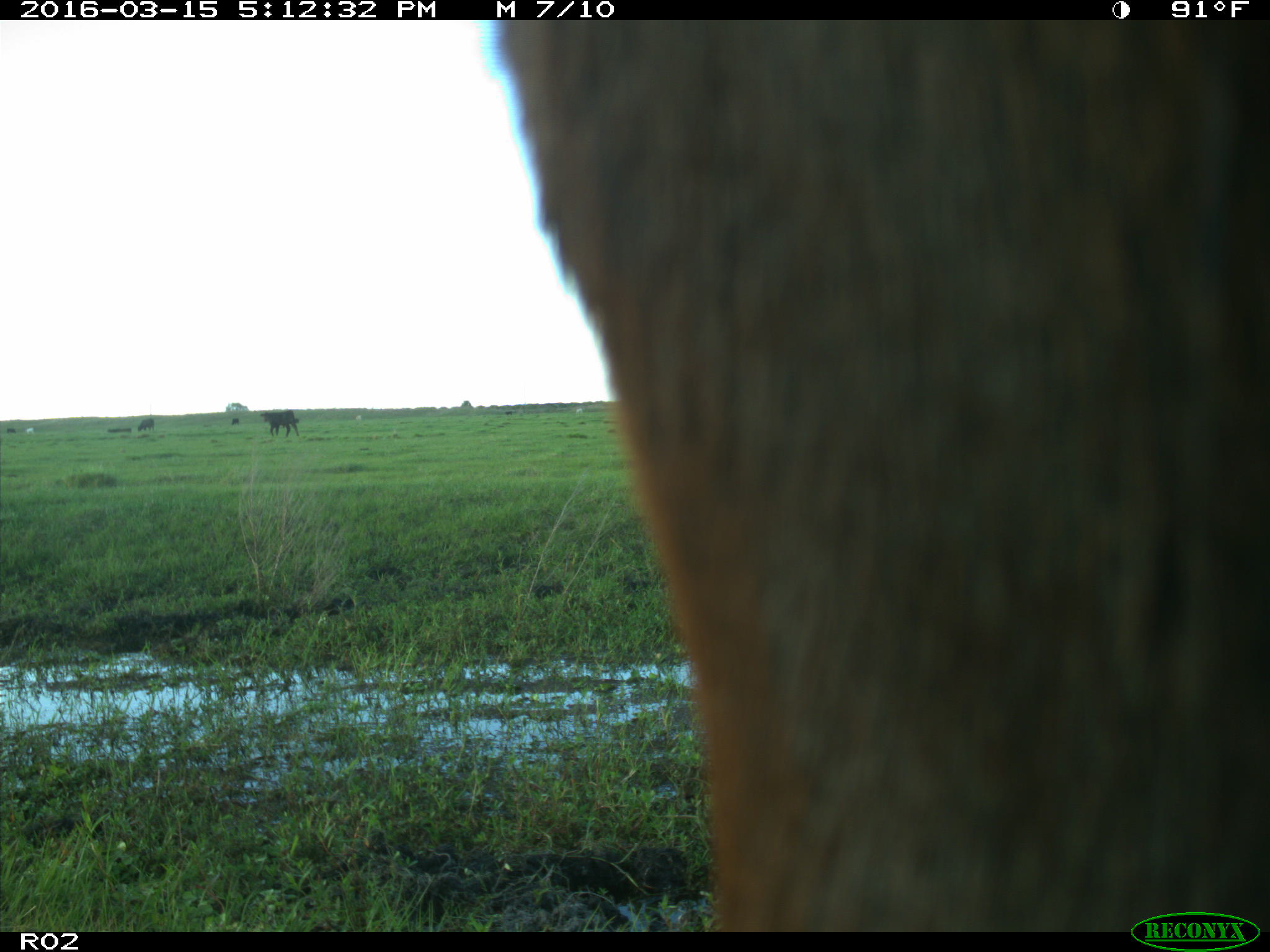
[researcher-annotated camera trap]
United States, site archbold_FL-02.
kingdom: Animalia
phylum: Chordata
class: Mammalia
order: Artiodactyla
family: Bovidae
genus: Bos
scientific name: Bos taurus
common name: domestic cow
Bos taurus (domestic cow).